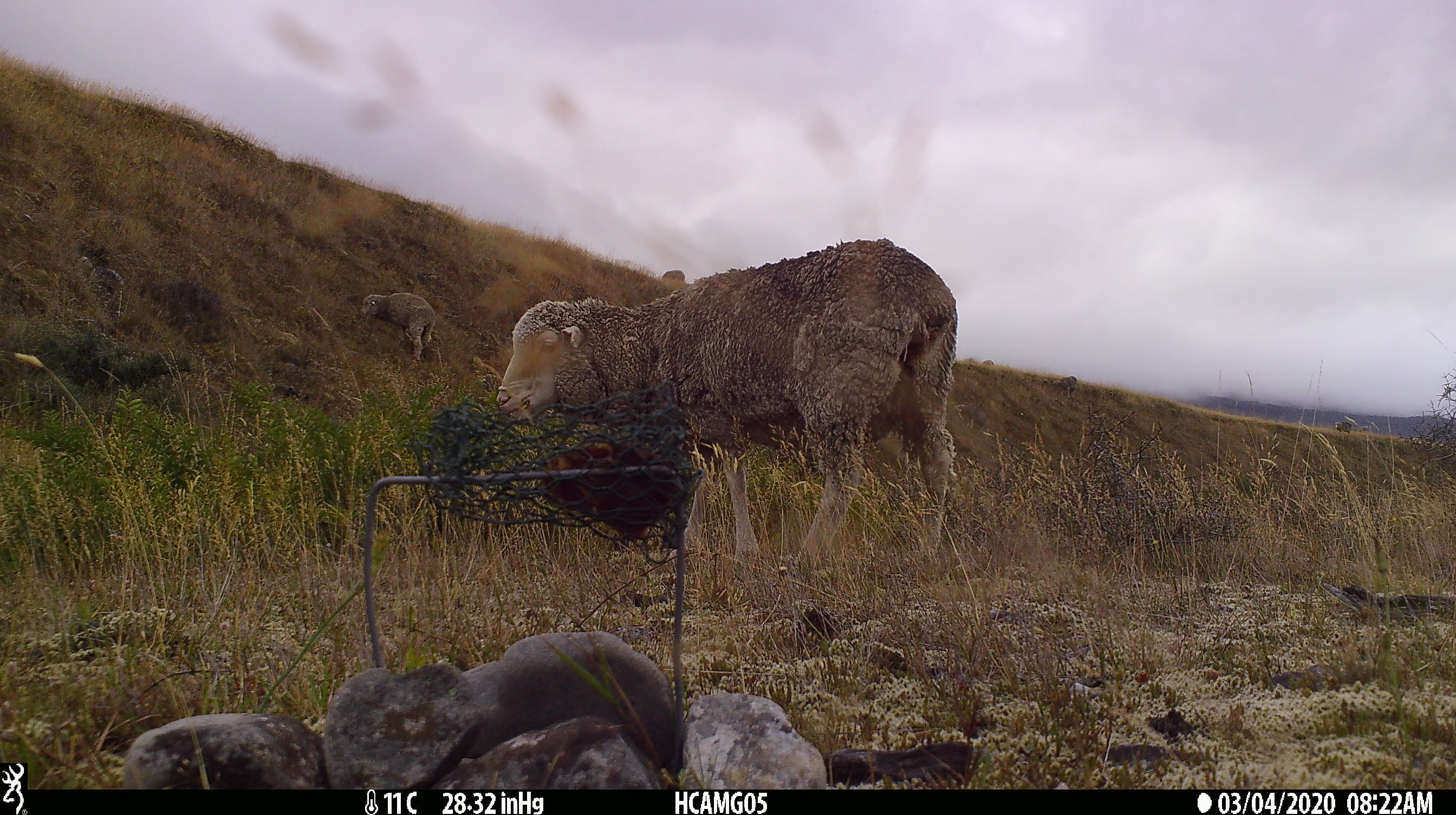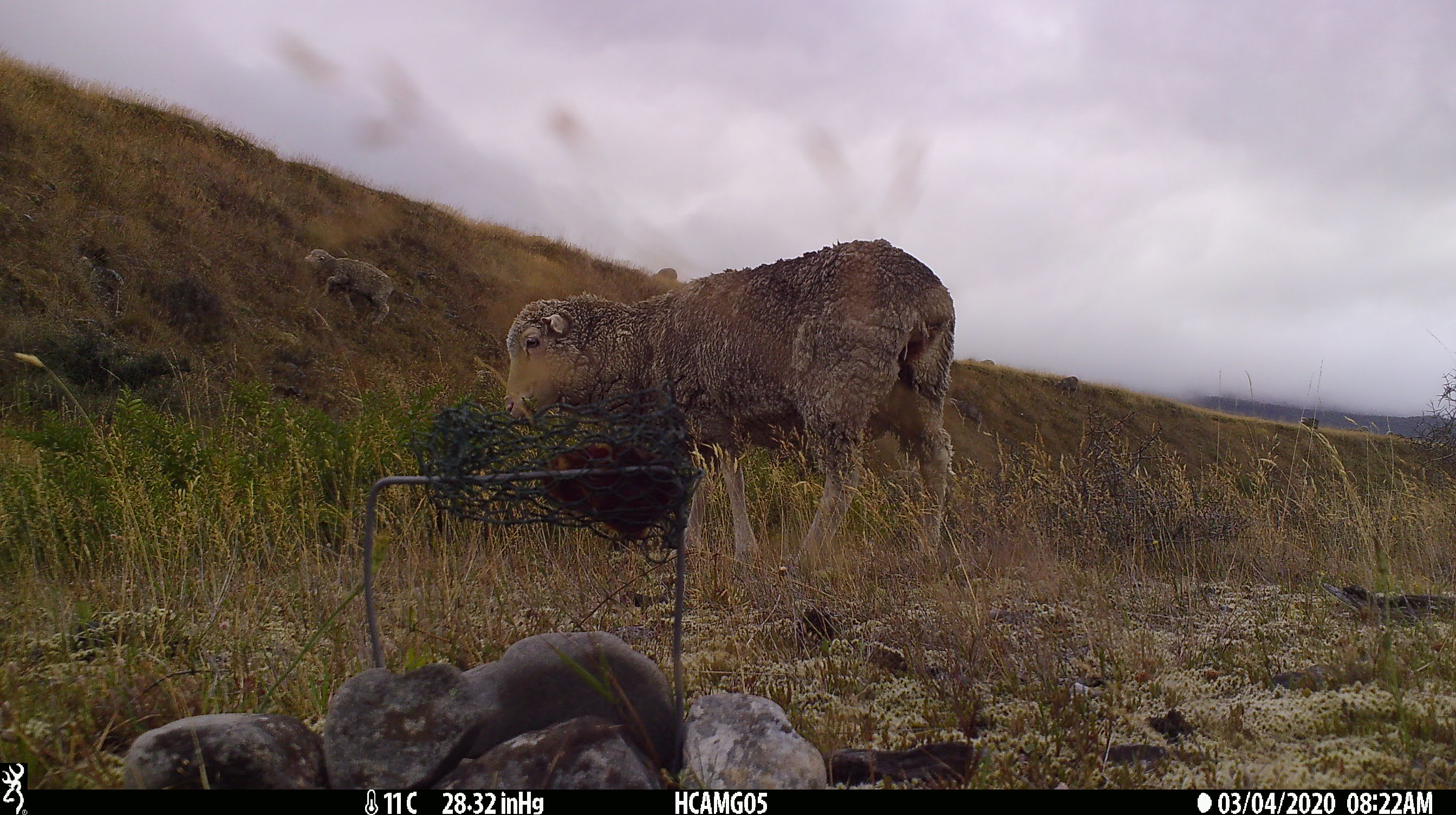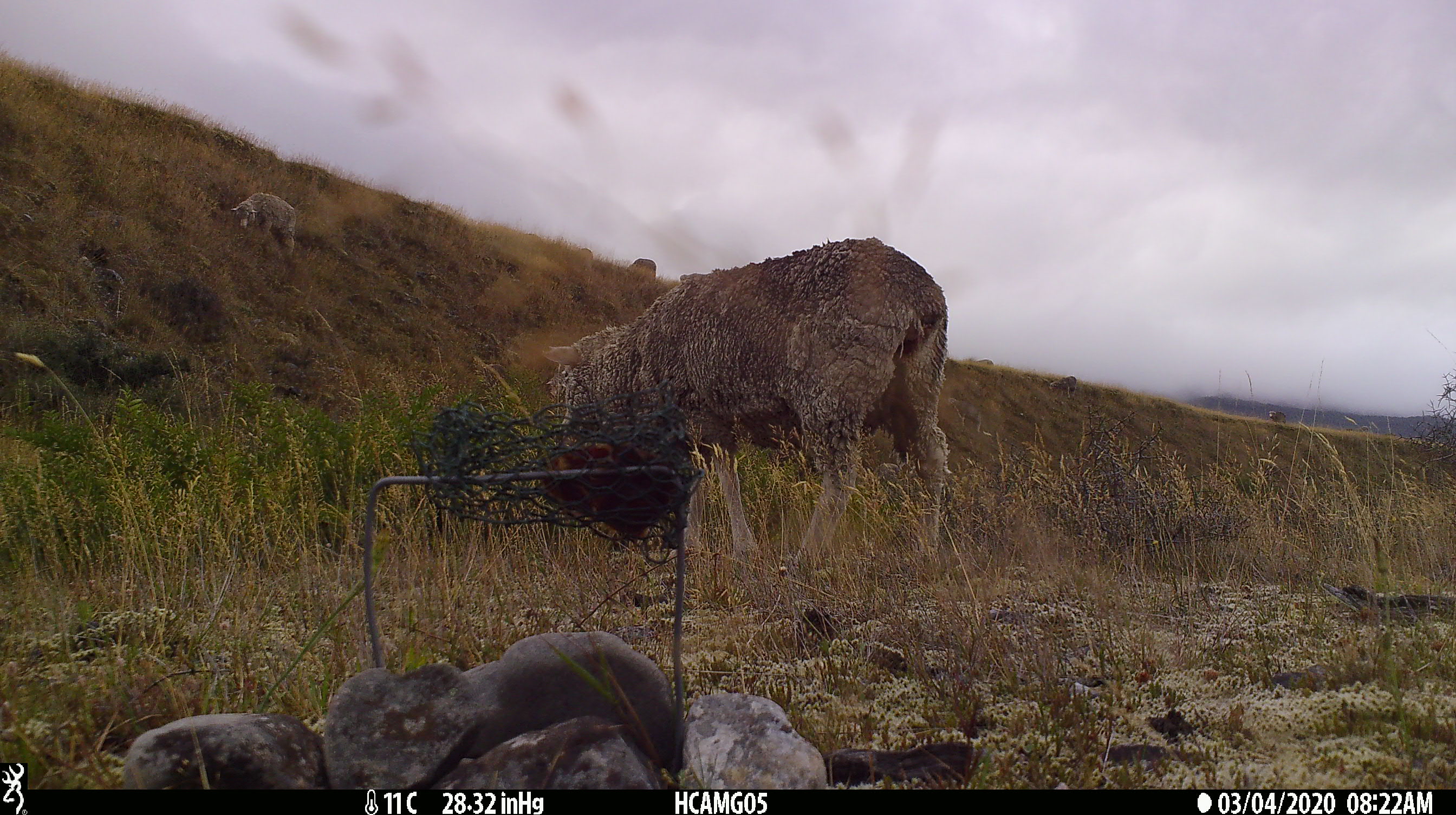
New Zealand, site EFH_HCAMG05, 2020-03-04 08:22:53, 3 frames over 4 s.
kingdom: Animalia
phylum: Chordata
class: Mammalia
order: Artiodactyla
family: Bovidae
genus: Ovis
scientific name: Ovis aries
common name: domestic sheep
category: sheep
Sheep (domestic sheep) (Ovis aries).